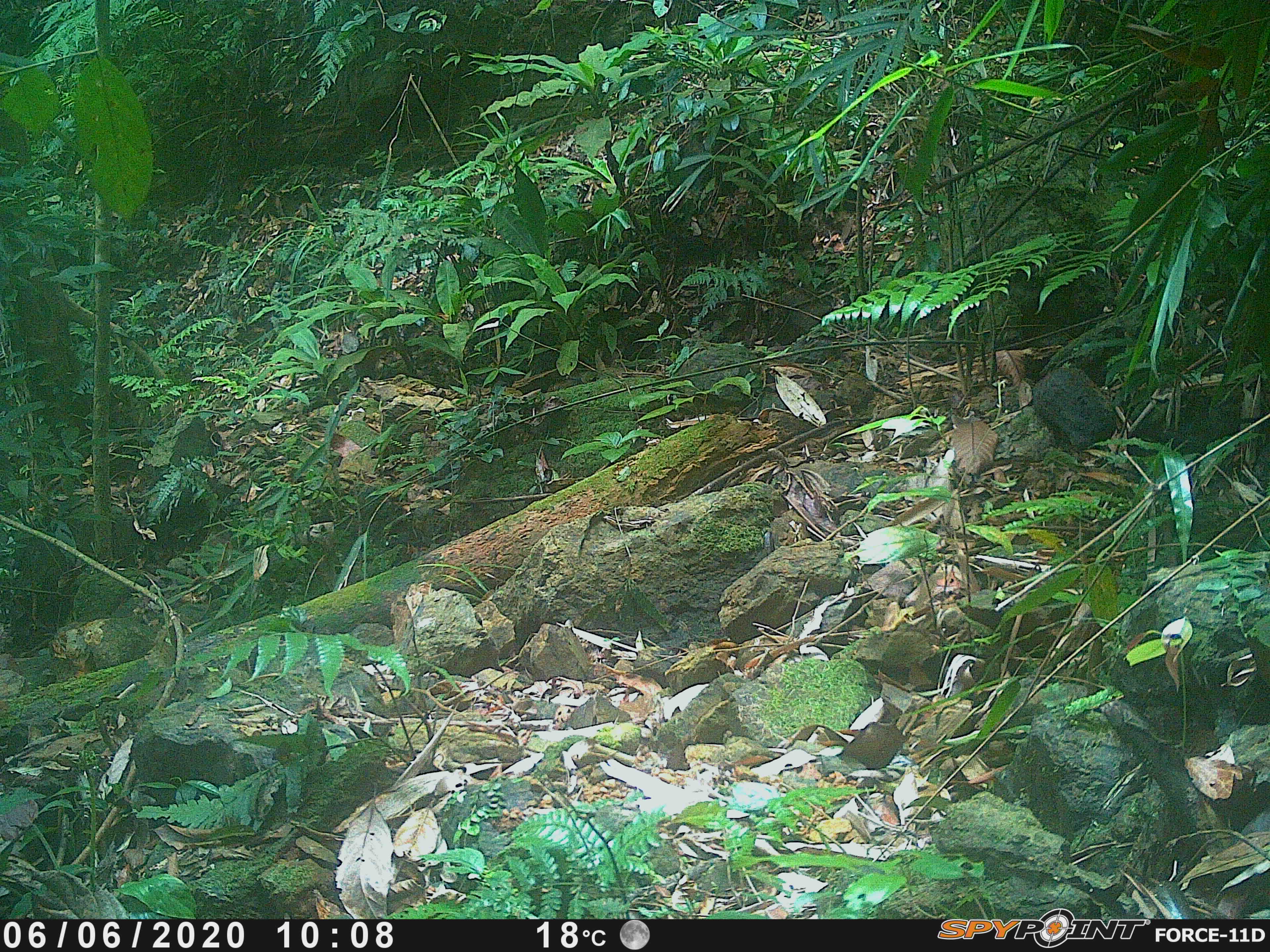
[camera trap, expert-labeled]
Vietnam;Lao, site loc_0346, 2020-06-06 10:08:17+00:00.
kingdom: Animalia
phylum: Chordata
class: Aves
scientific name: Aves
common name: bird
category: unidentified bird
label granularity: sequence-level